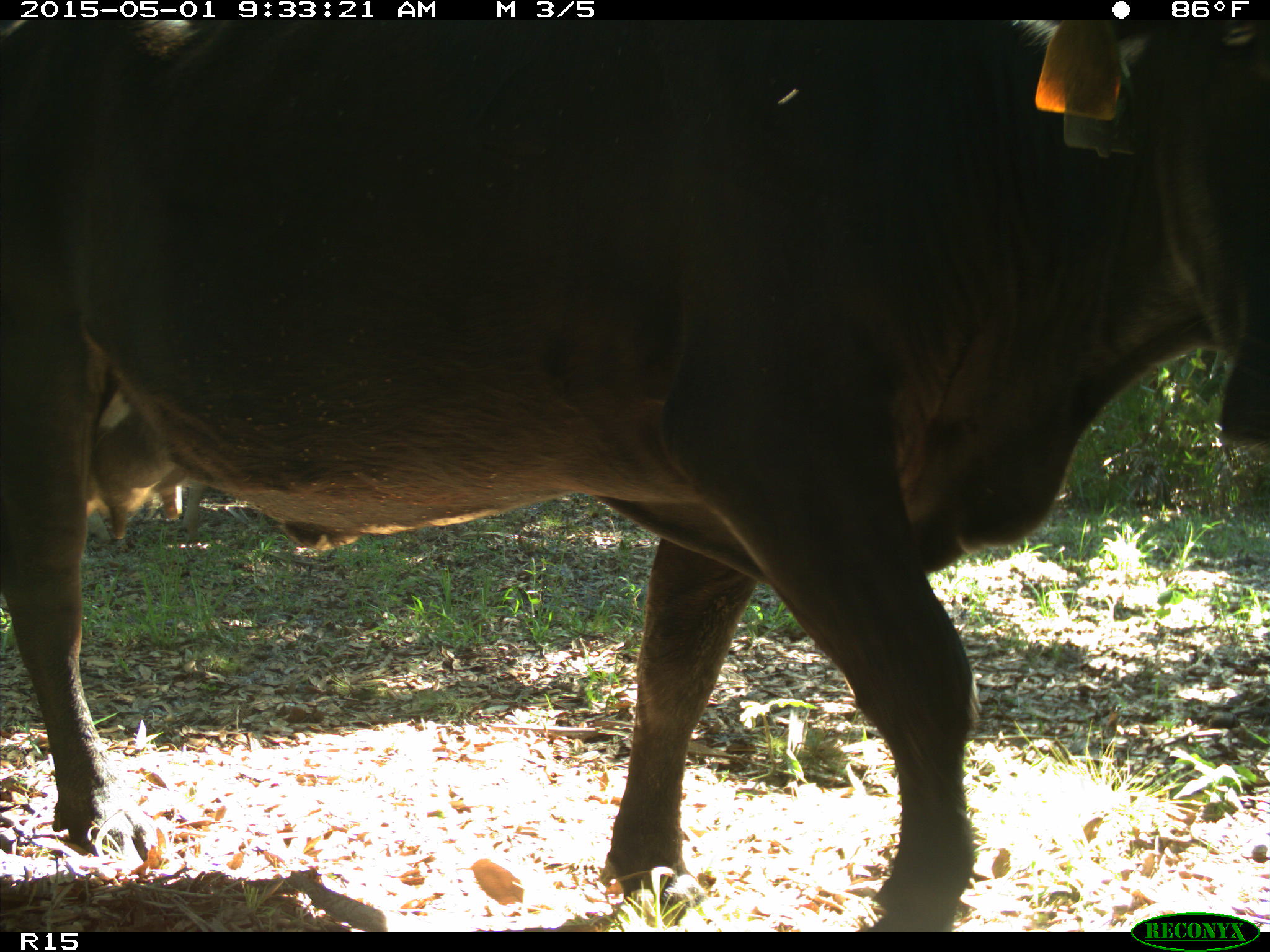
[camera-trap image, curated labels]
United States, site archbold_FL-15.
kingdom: Animalia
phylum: Chordata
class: Mammalia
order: Artiodactyla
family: Bovidae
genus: Bos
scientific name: Bos taurus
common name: domestic cow